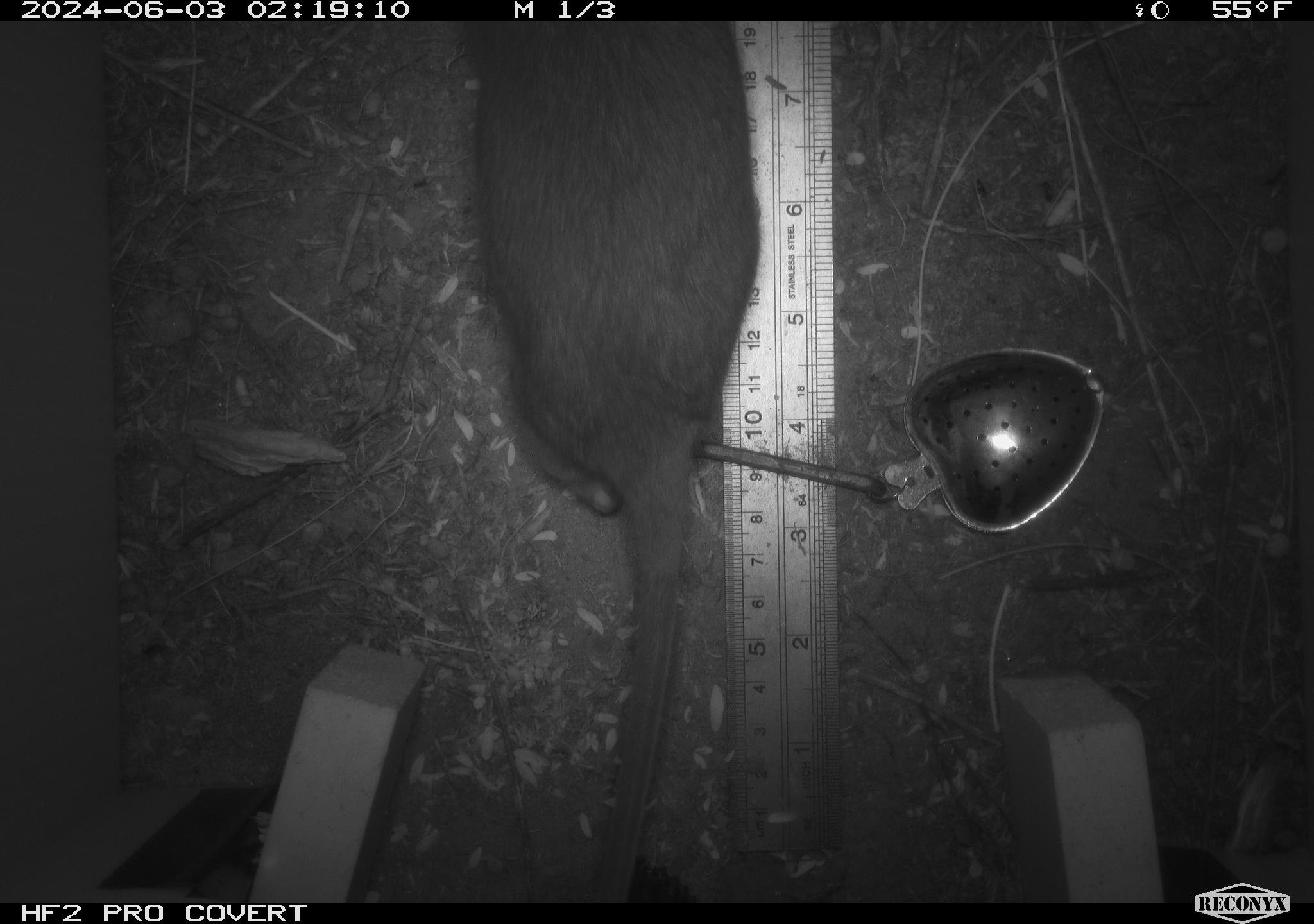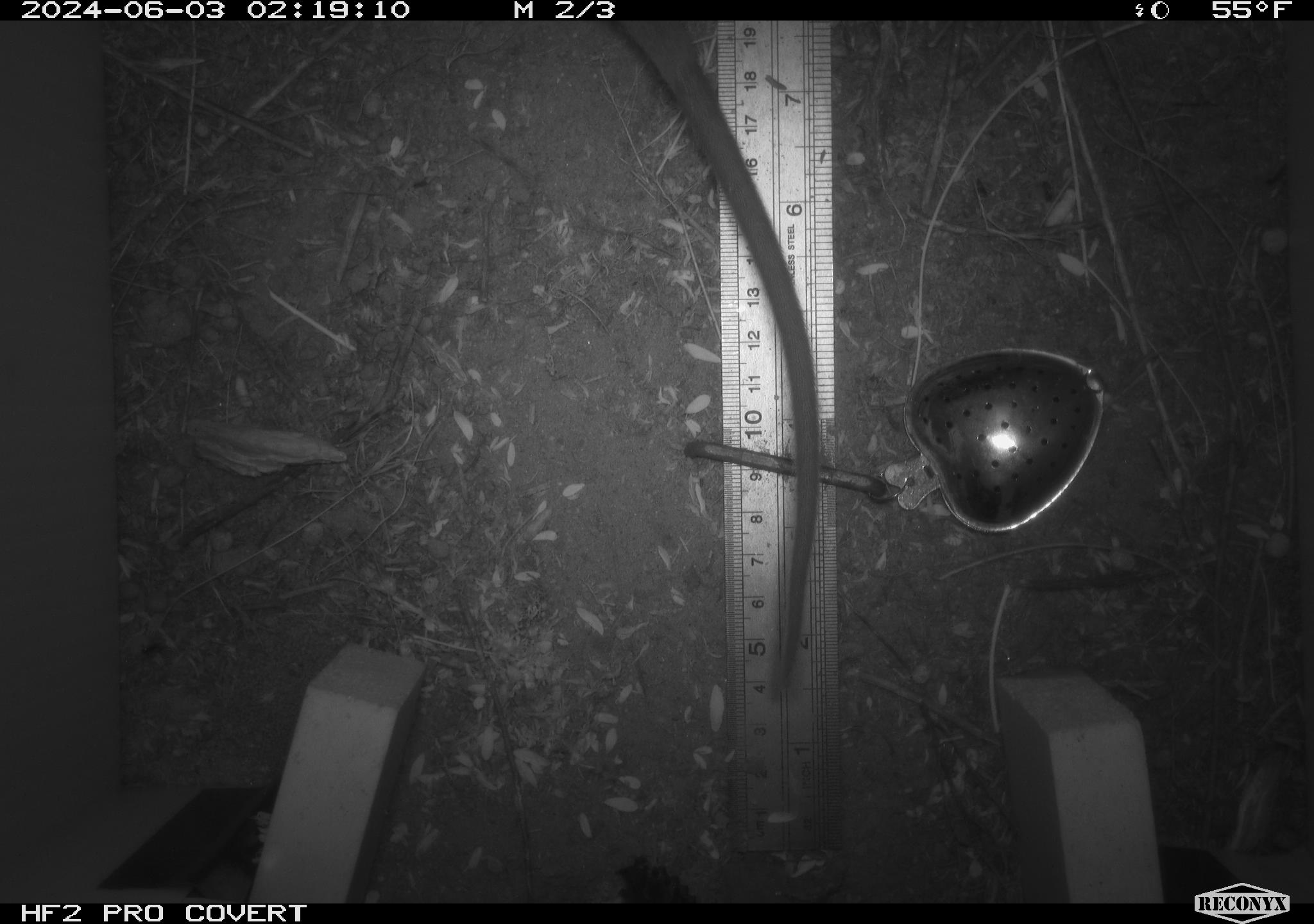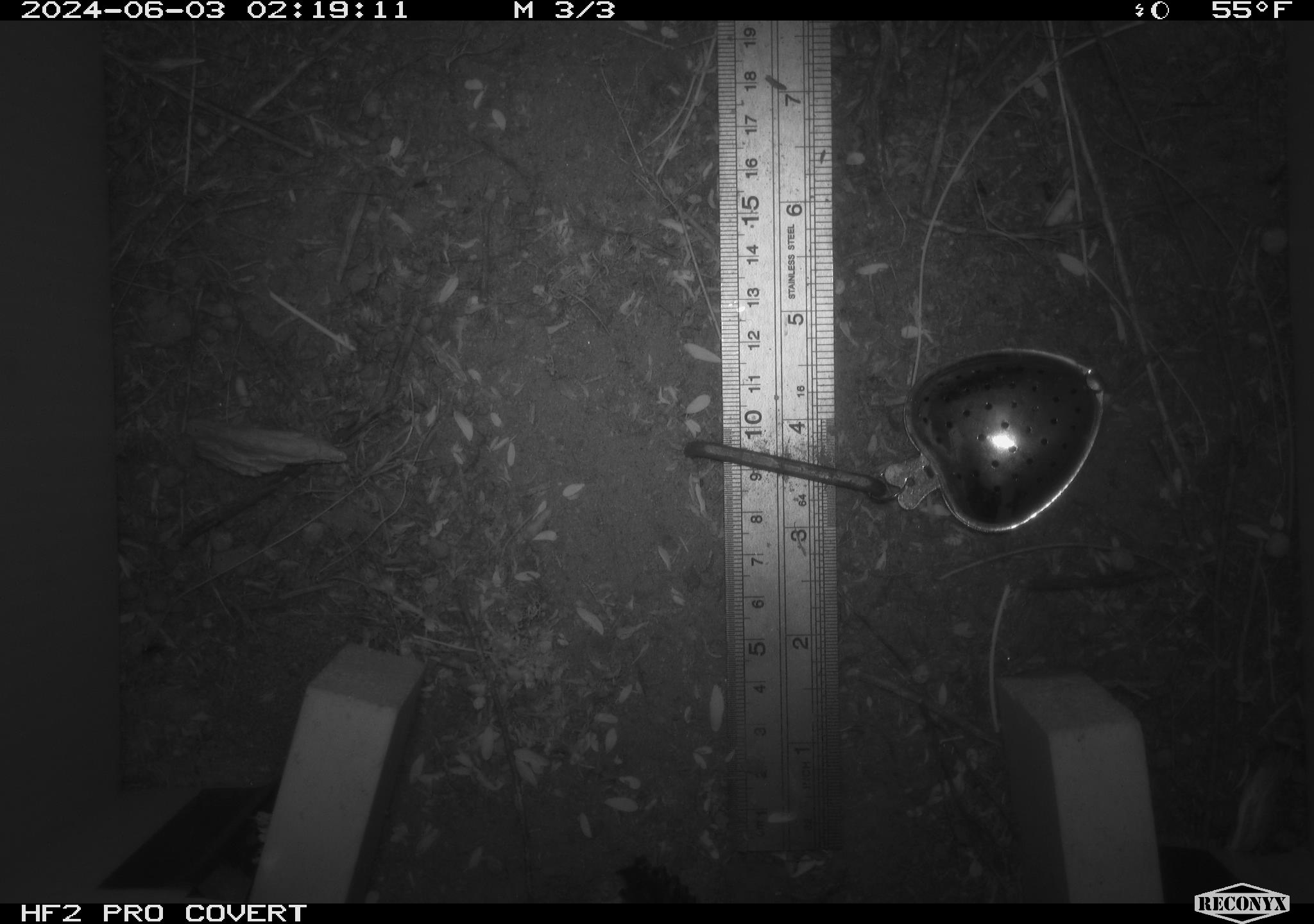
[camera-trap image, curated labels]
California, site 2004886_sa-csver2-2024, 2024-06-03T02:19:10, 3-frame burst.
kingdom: Animalia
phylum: Chordata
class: Mammalia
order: Rodentia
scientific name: Rodentia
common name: rodent